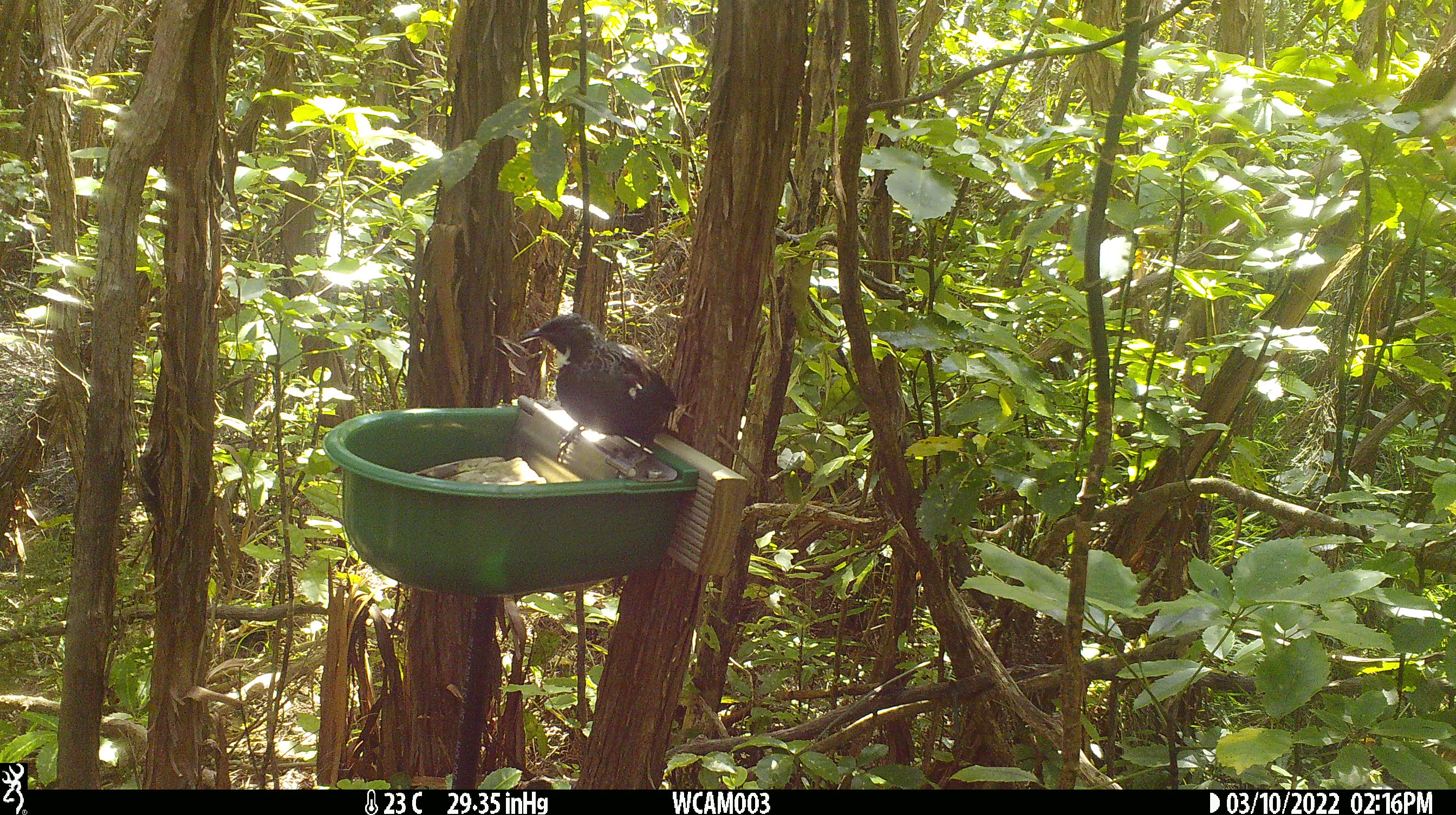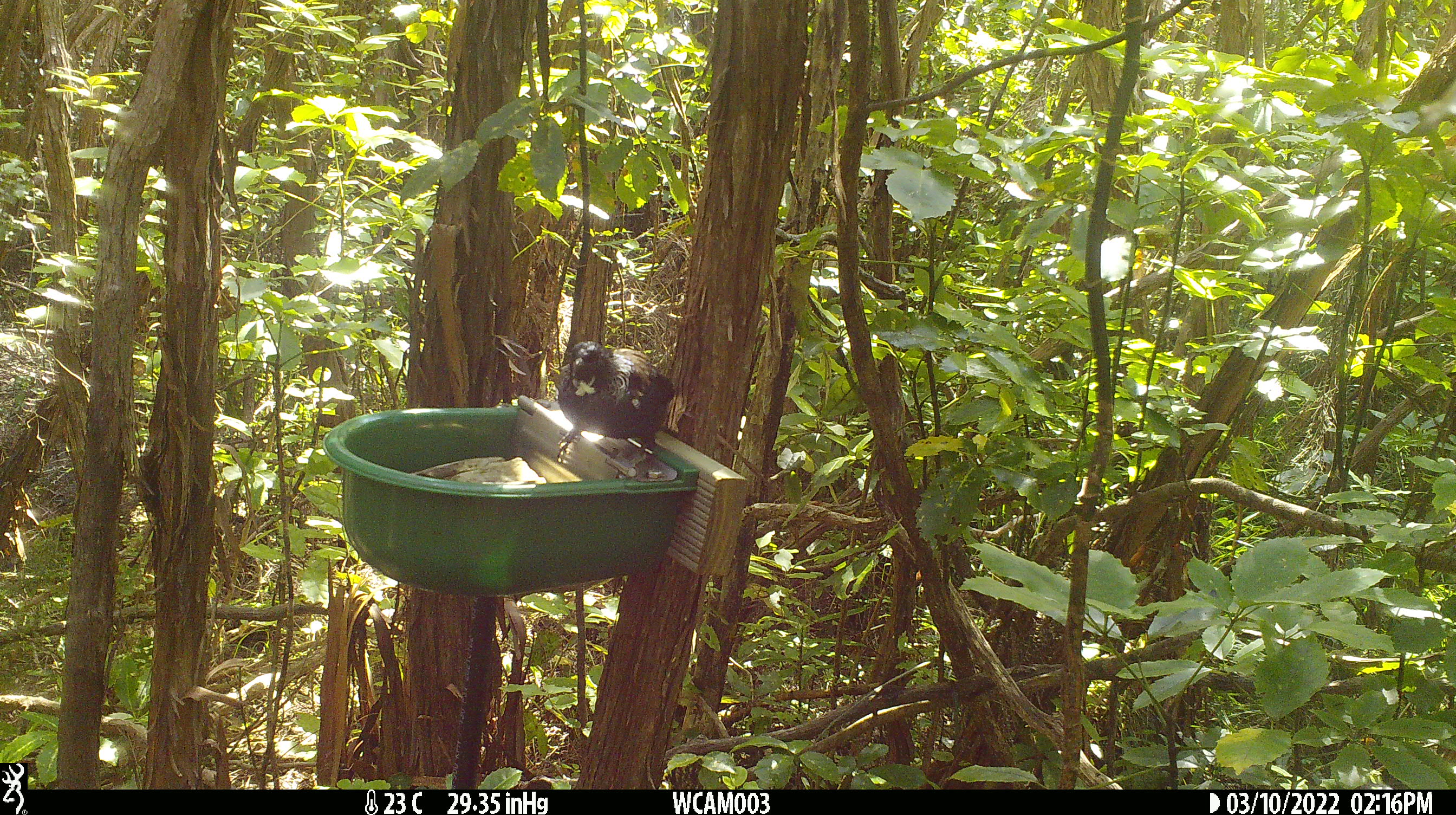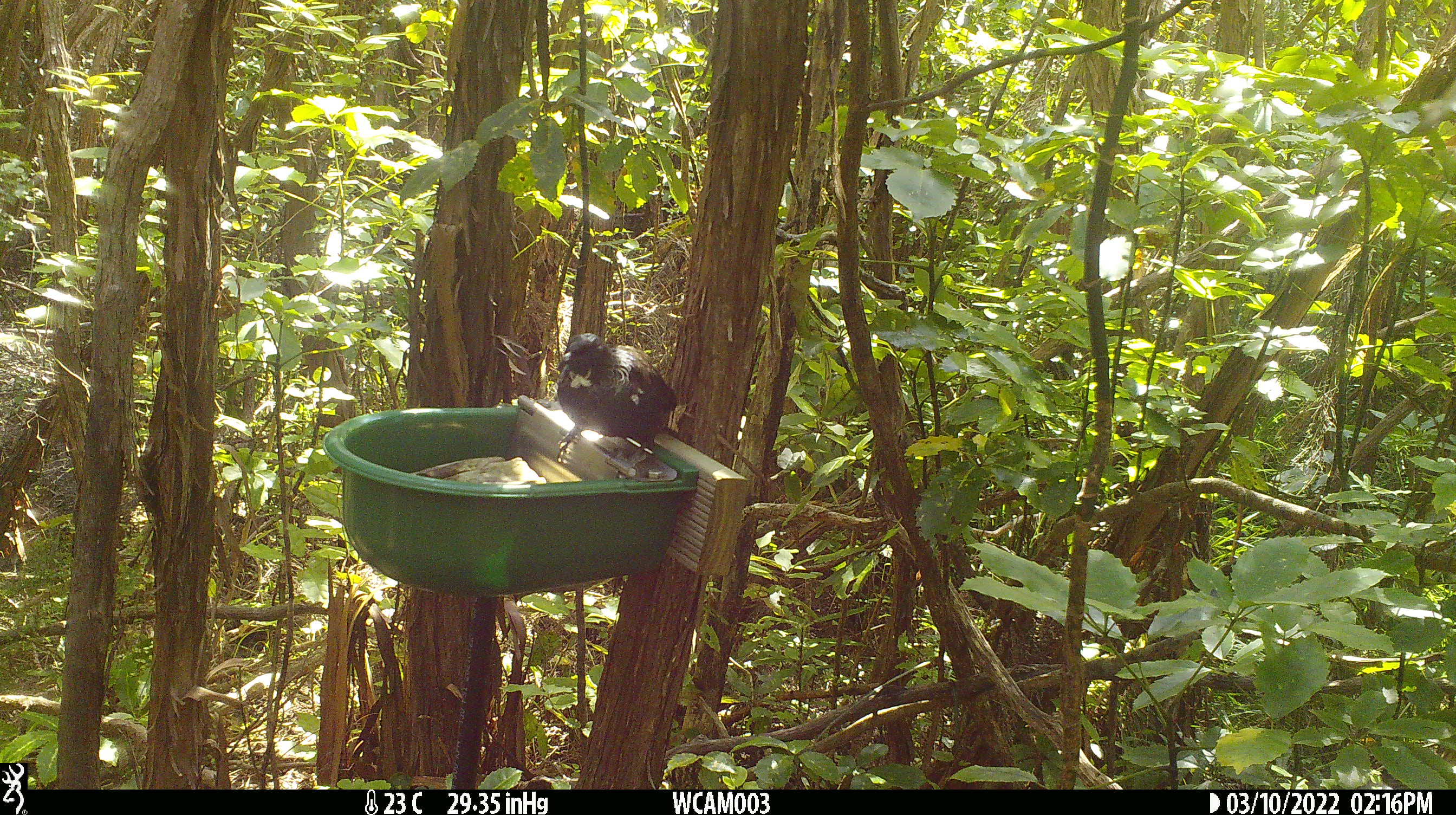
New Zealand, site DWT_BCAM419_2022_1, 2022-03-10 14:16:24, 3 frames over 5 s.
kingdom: Animalia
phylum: Chordata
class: Aves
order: Passeriformes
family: Meliphagidae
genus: Prosthemadera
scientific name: Prosthemadera novaeseelandiae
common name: tui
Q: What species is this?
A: Tui (Prosthemadera novaeseelandiae).